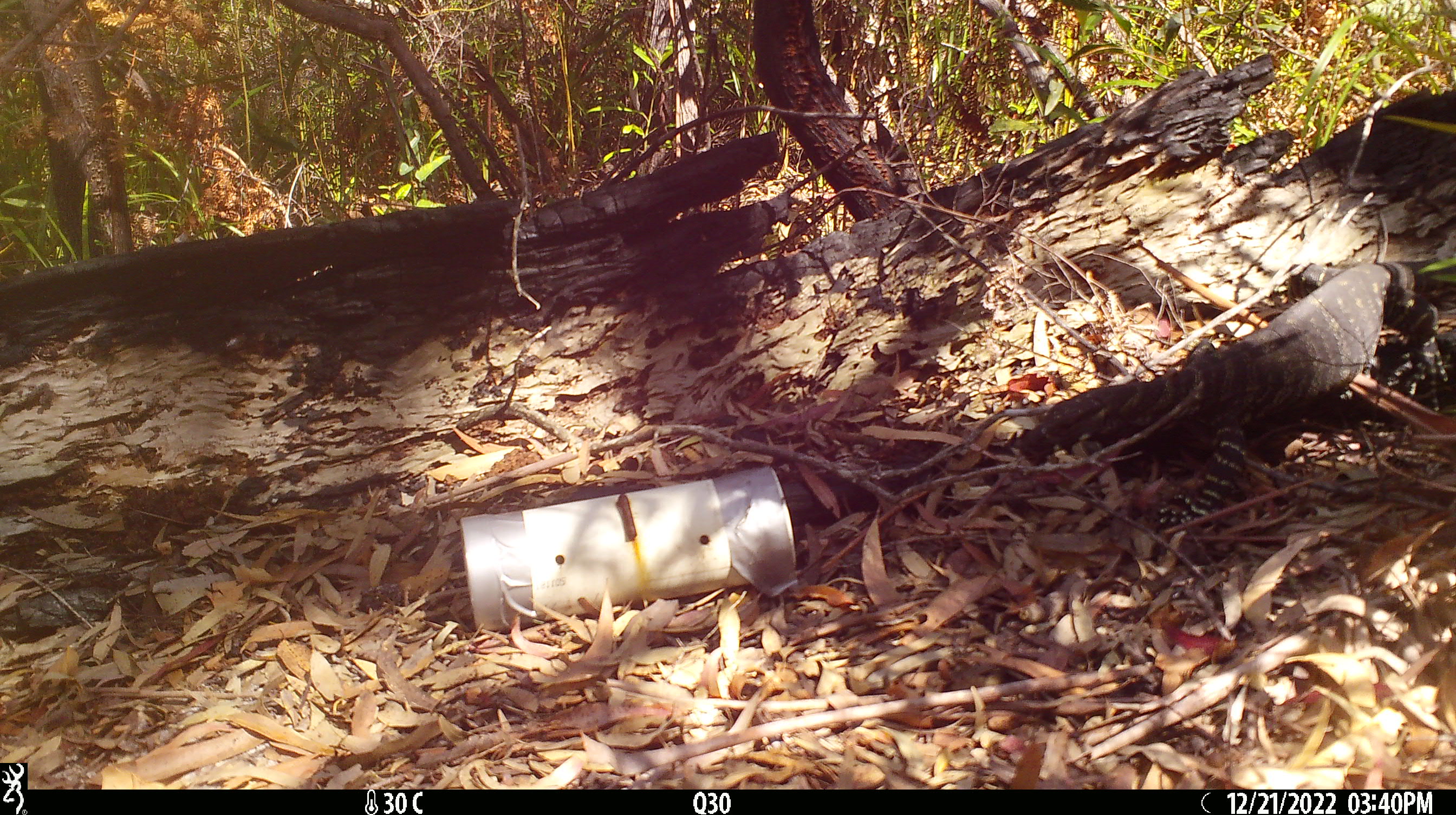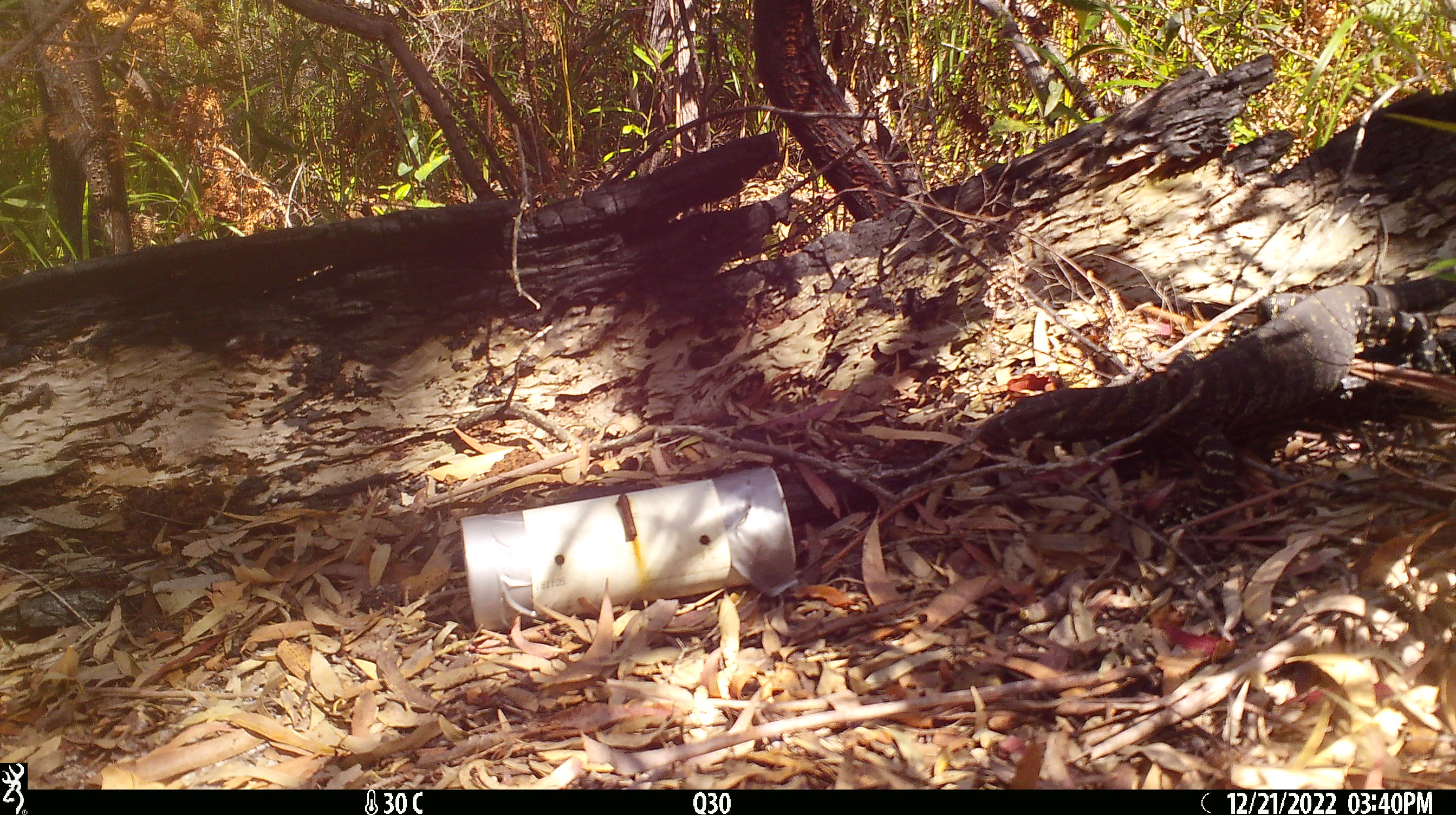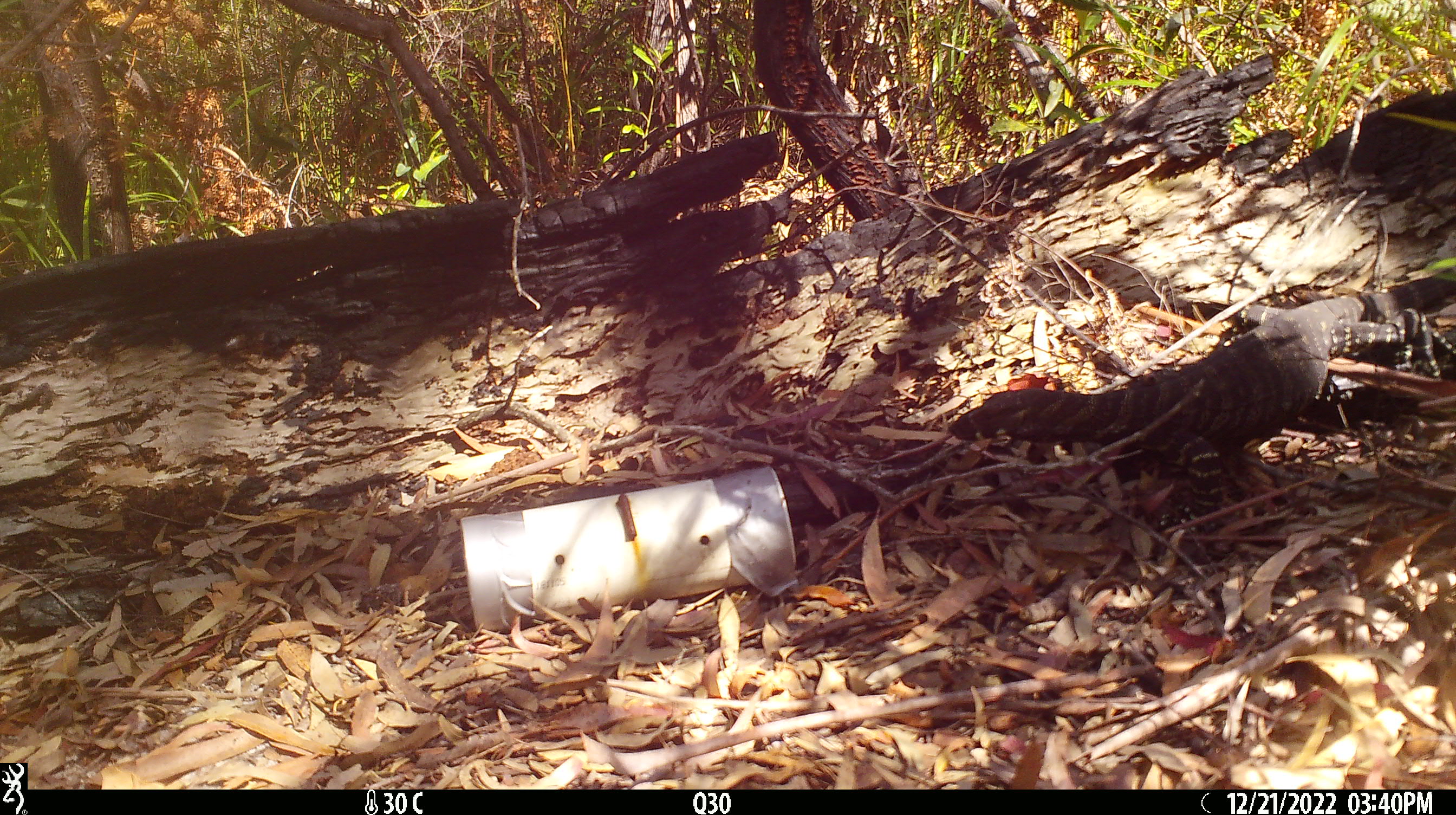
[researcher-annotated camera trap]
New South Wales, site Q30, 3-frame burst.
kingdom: Animalia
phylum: Chordata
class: Reptilia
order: Squamata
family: Varanidae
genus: Varanus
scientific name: Varanus varius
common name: lace monitor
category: goanna